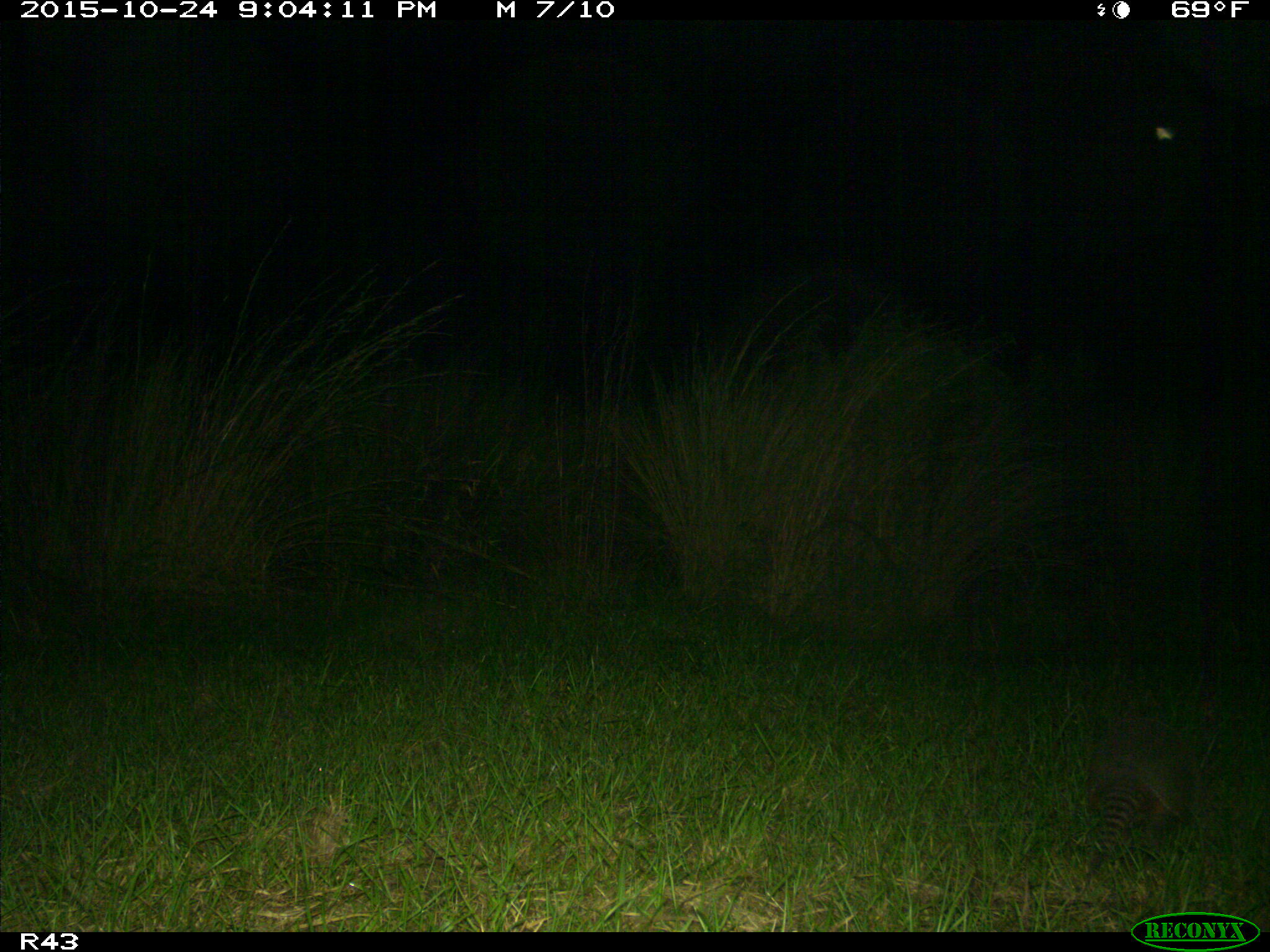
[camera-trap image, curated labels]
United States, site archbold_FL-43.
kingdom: Animalia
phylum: Chordata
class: Mammalia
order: Cingulata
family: Dasypodidae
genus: Dasypus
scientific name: Dasypus novemcinctus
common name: nine-banded armadillo